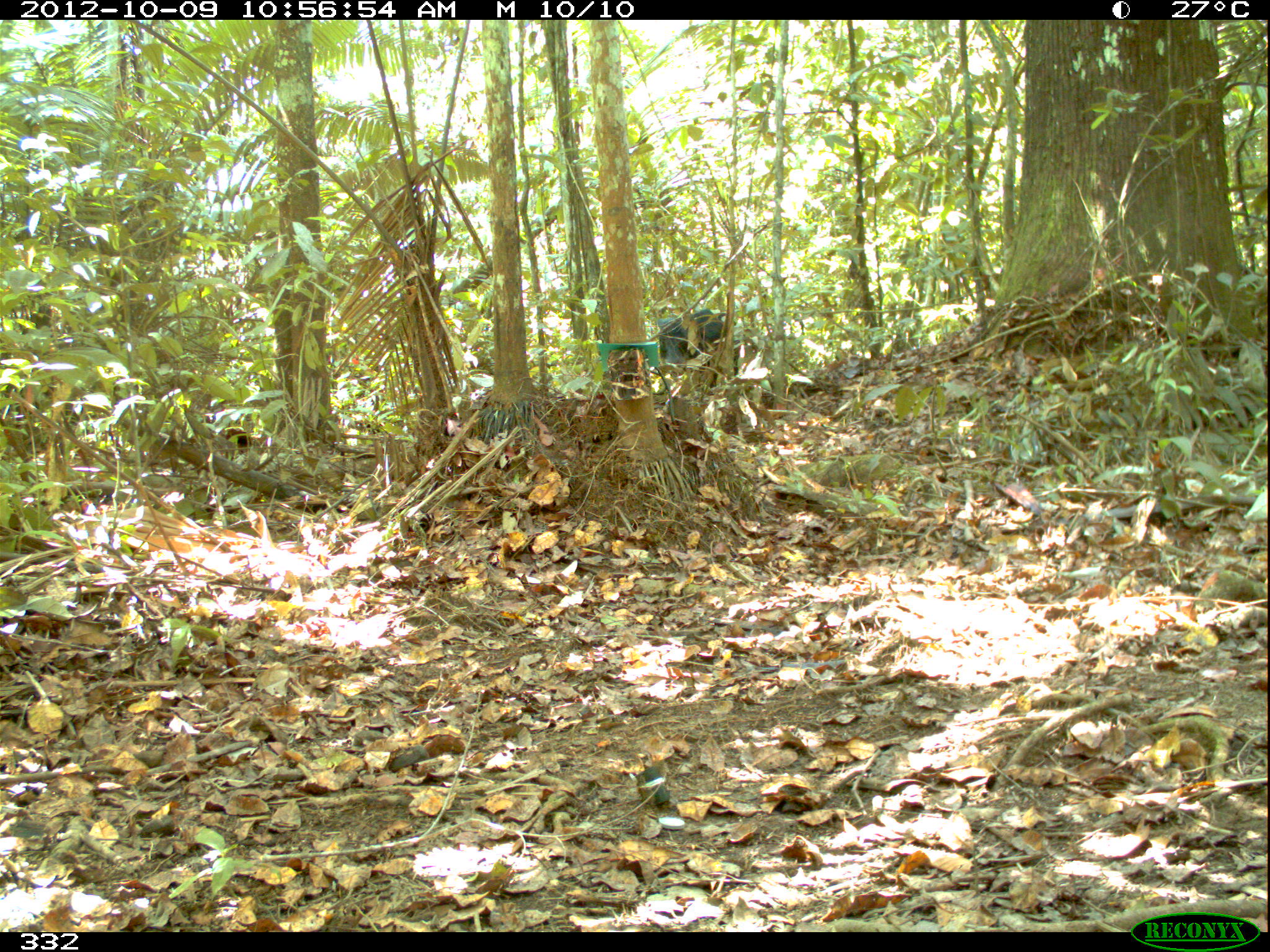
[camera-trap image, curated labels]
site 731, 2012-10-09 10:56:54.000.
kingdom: Animalia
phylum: Chordata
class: Mammalia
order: Artiodactyla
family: Tayassuidae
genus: Tayassu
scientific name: Tayassu pecari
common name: white-lipped peccary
Tayassu pecari (white-lipped peccary).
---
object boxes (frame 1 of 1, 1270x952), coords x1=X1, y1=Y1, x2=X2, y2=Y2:
tayassu pecari: x1=657, y1=307, x2=737, y2=373